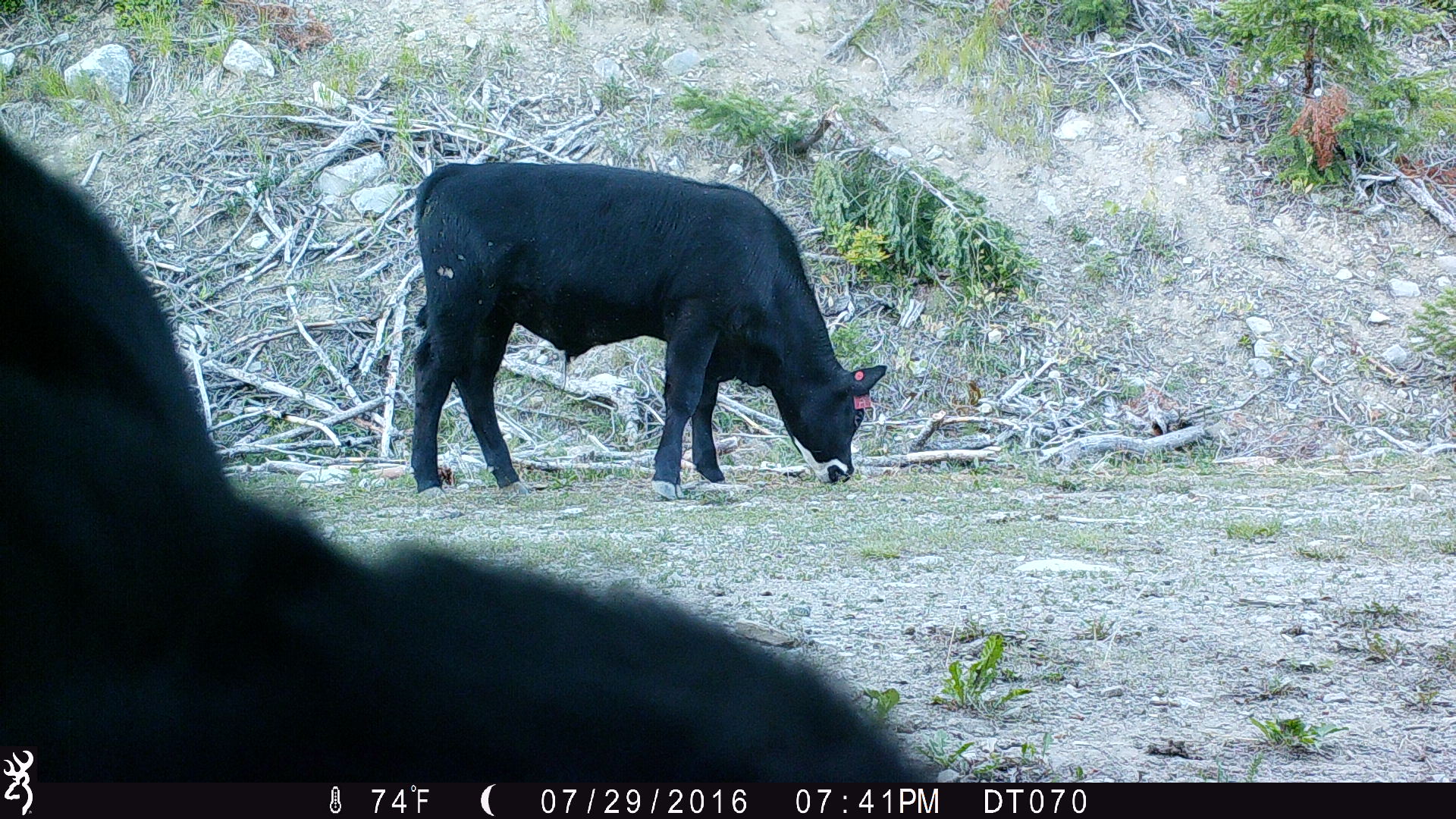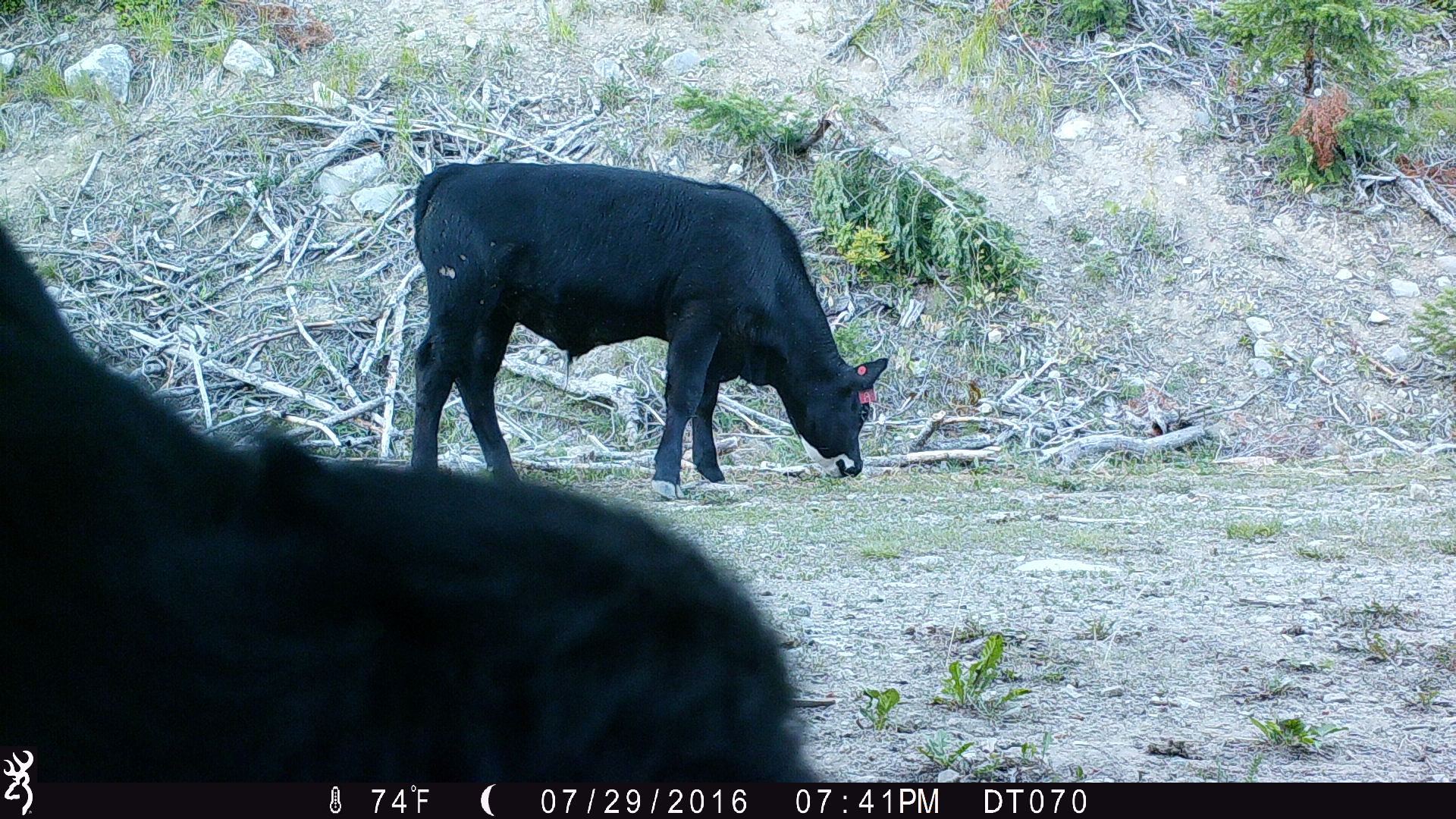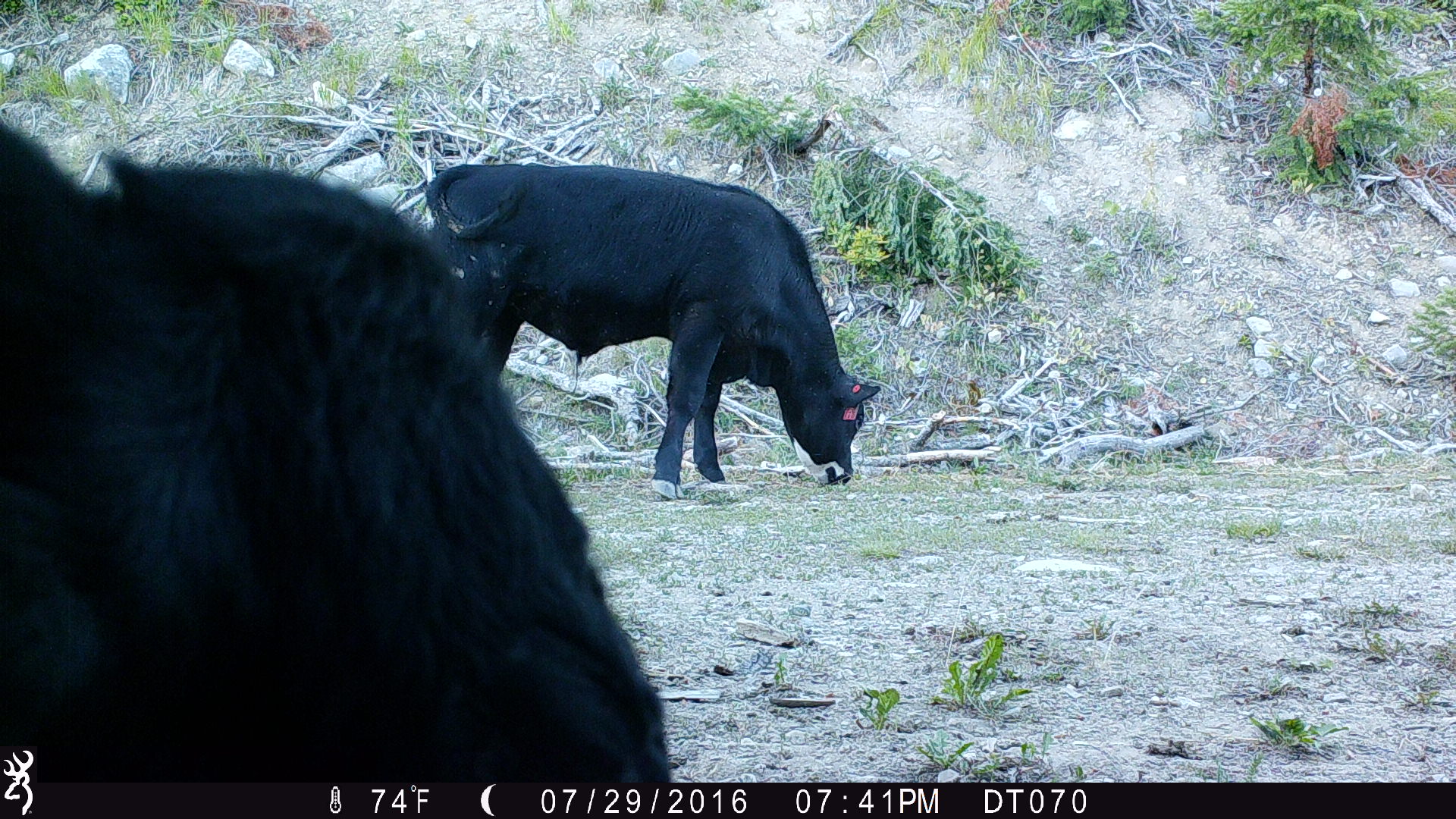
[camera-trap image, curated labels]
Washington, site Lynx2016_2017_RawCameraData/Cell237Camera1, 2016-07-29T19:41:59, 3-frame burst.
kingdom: Animalia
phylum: Chordata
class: Mammalia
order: Artiodactyla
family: Bovidae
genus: Bos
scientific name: Bos taurus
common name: domestic cattle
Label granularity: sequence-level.